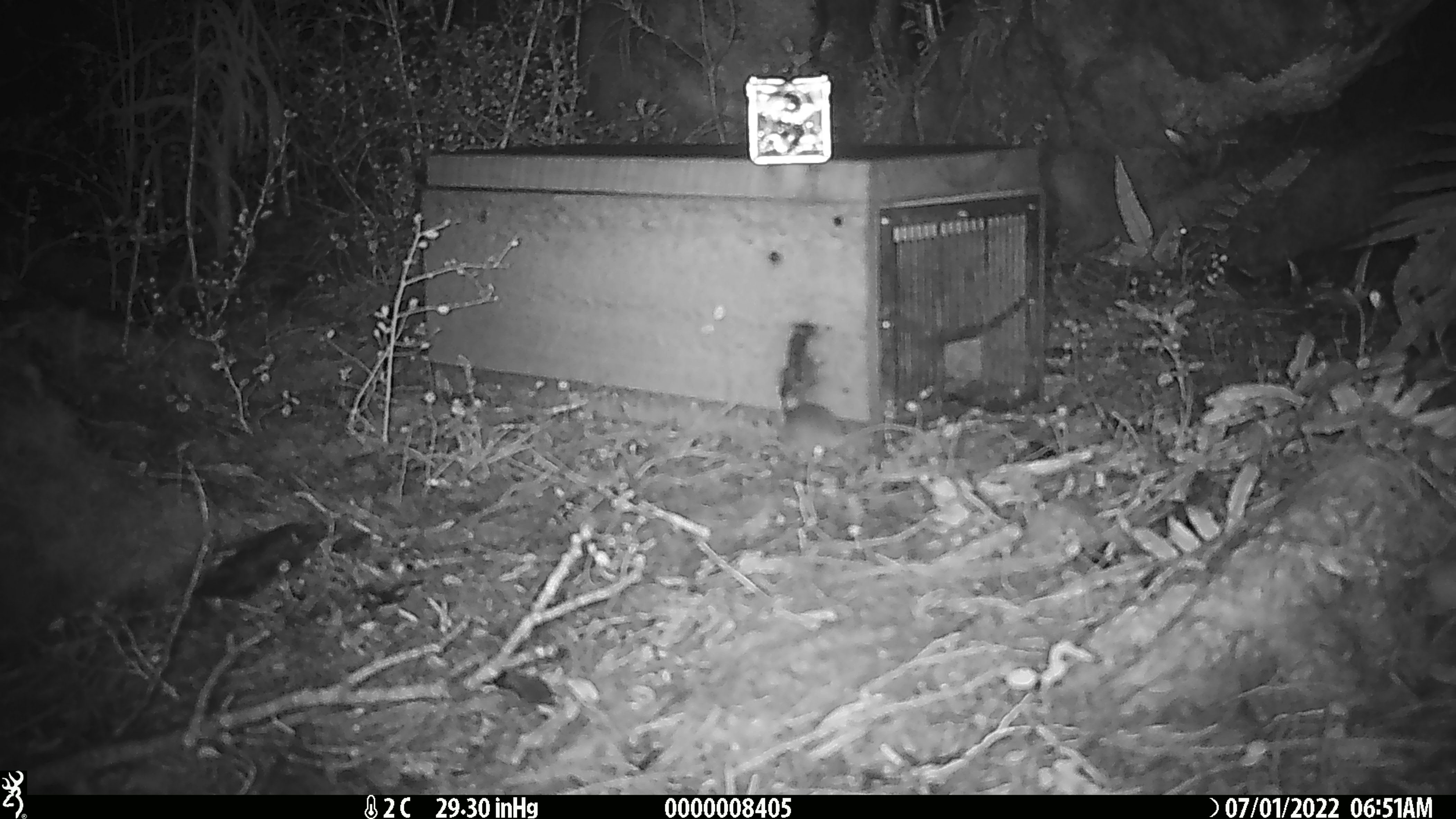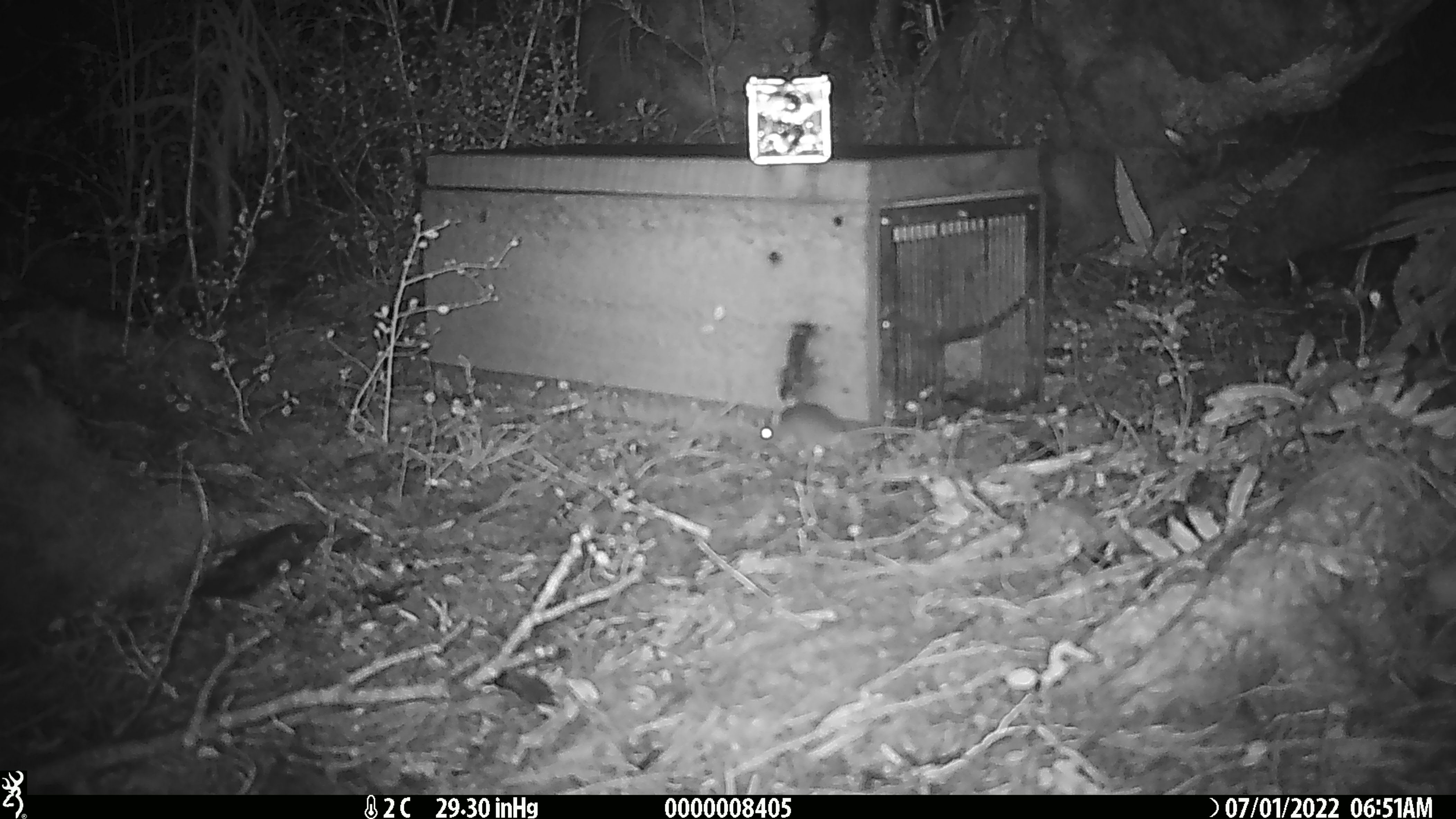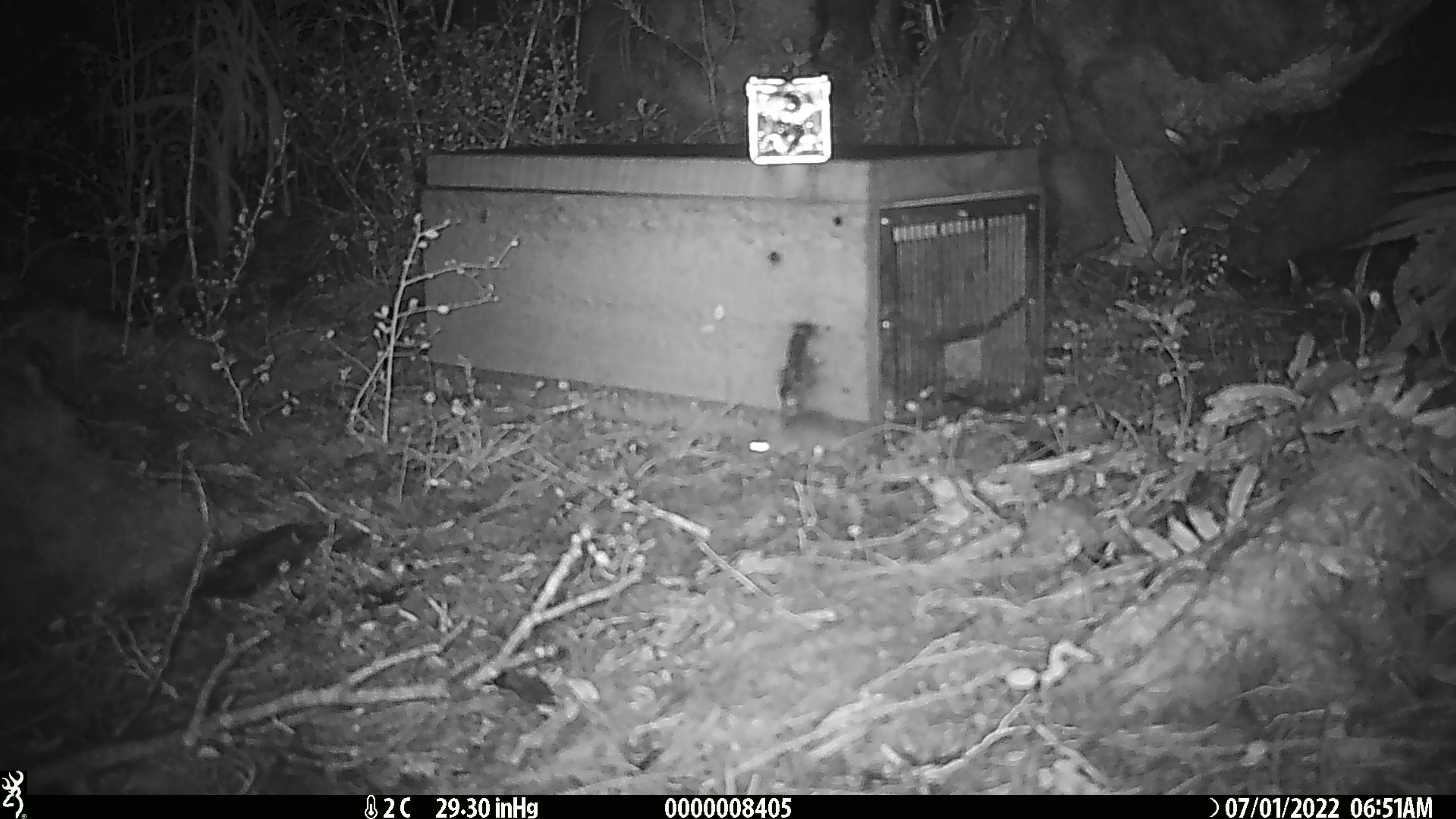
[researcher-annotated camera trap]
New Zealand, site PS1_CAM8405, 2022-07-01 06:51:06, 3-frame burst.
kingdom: Animalia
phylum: Chordata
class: Mammalia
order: Rodentia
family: Muridae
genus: Mus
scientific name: Mus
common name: mouse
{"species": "mouse (Mus)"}